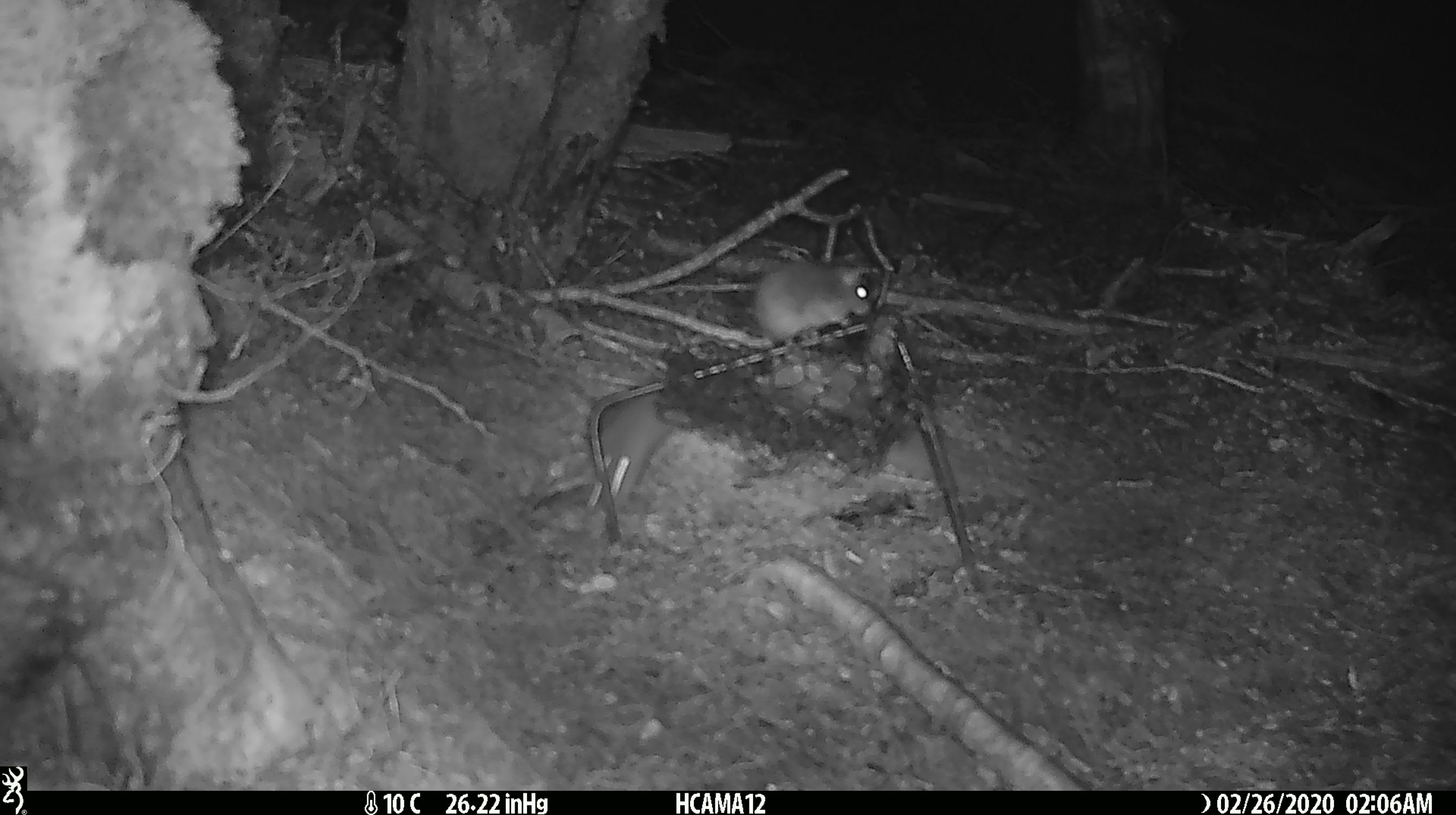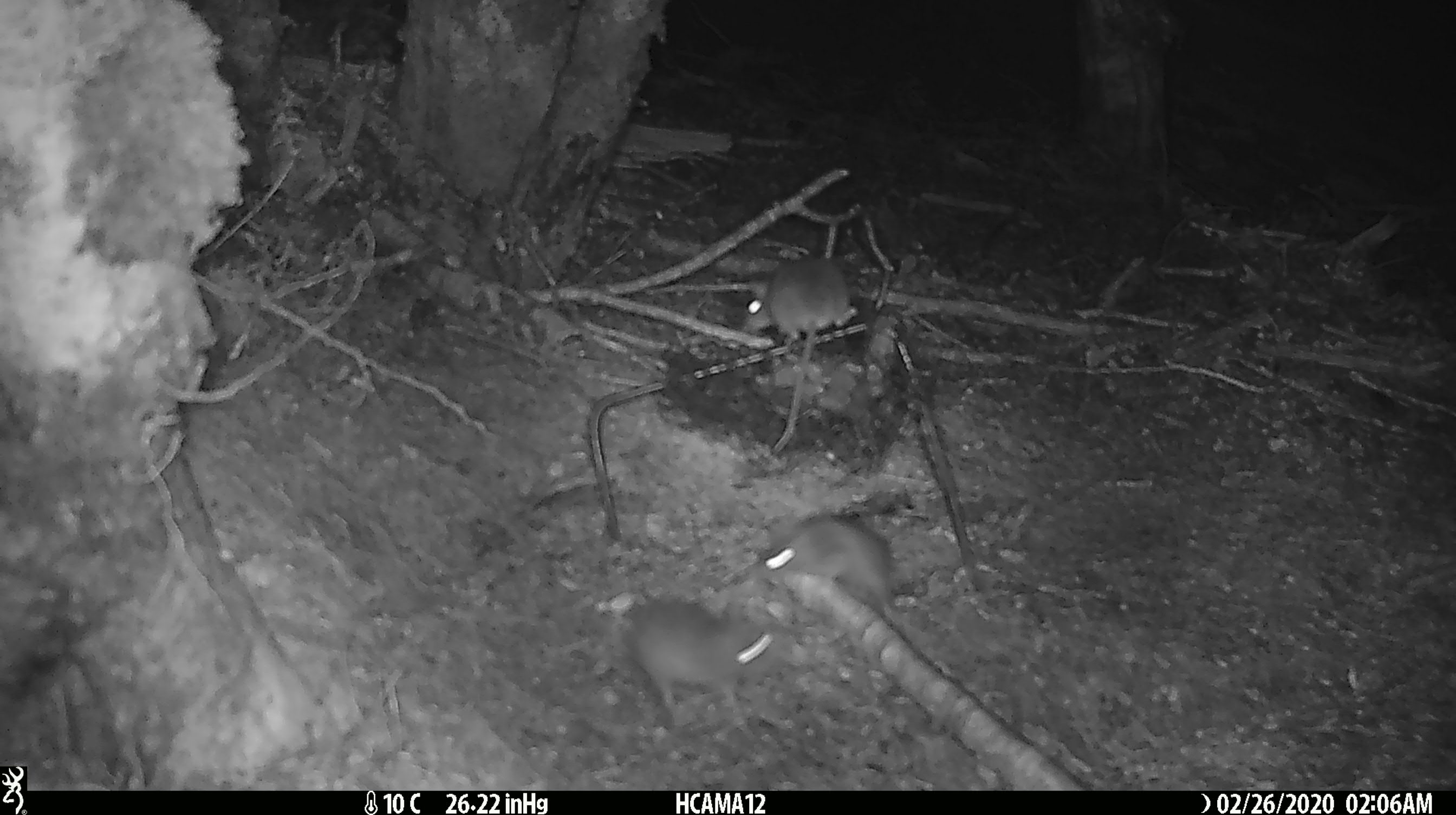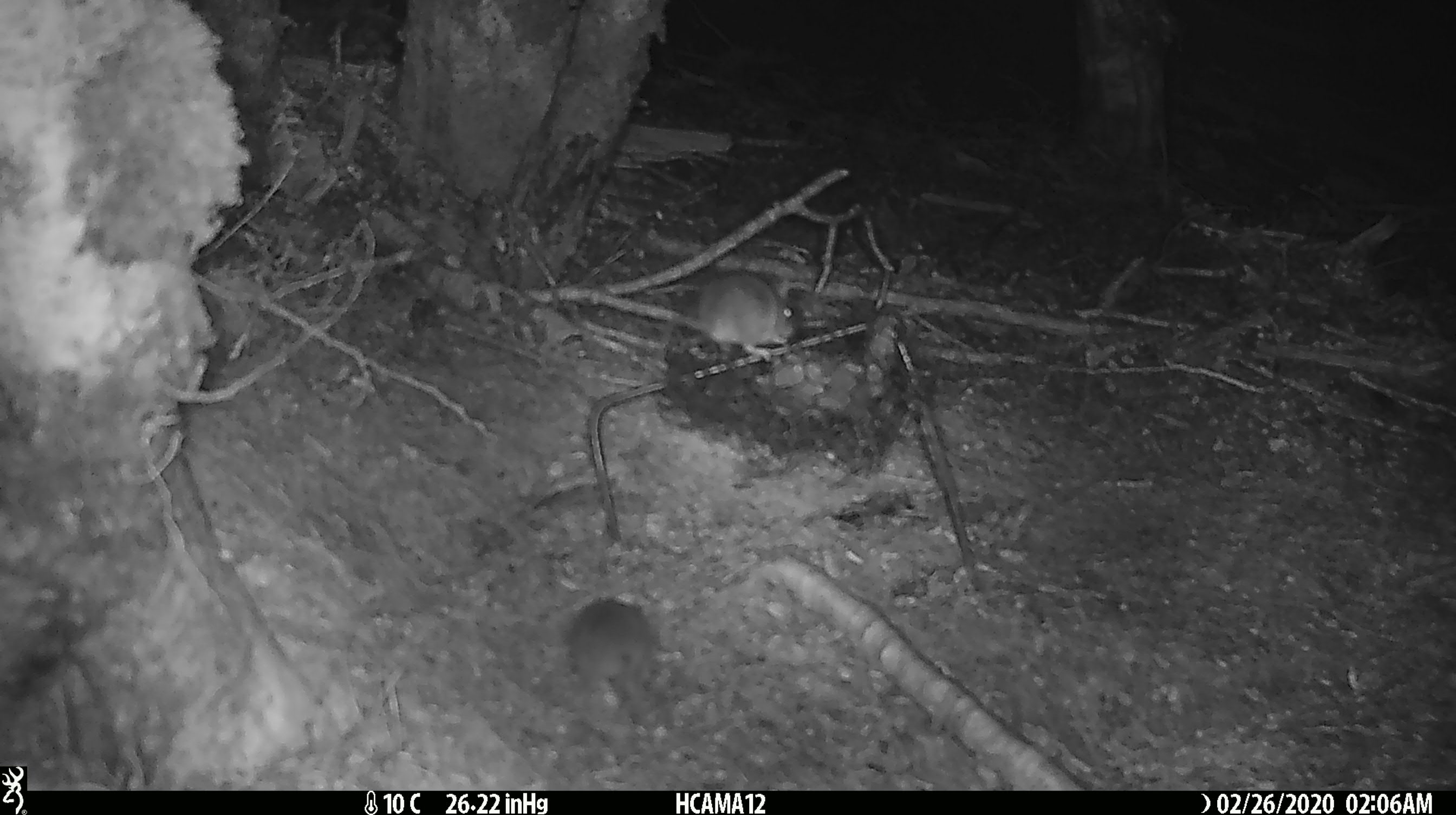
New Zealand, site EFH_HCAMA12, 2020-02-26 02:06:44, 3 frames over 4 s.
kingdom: Animalia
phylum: Chordata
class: Mammalia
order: Rodentia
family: Muridae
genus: Mus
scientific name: Mus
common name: mouse